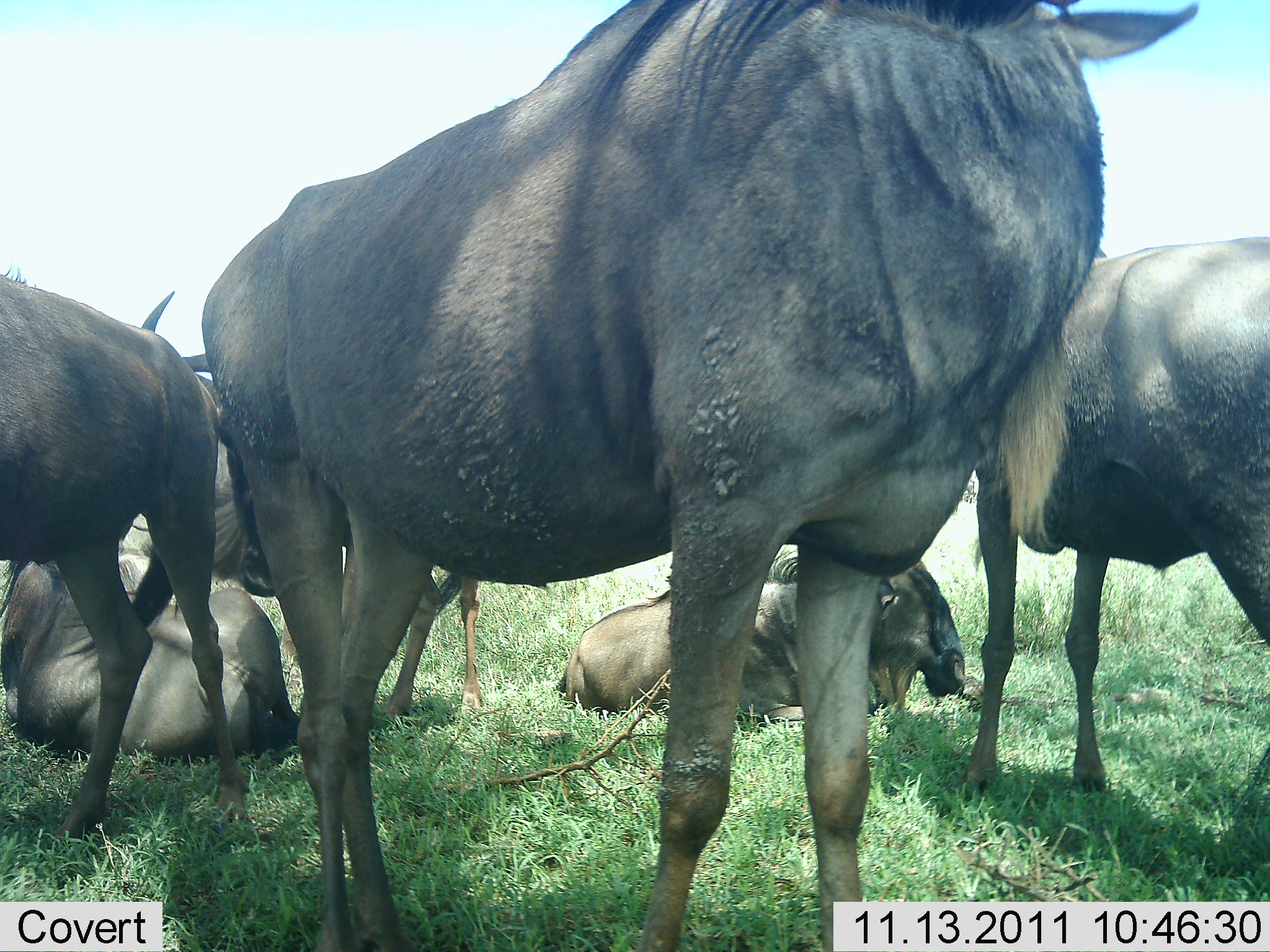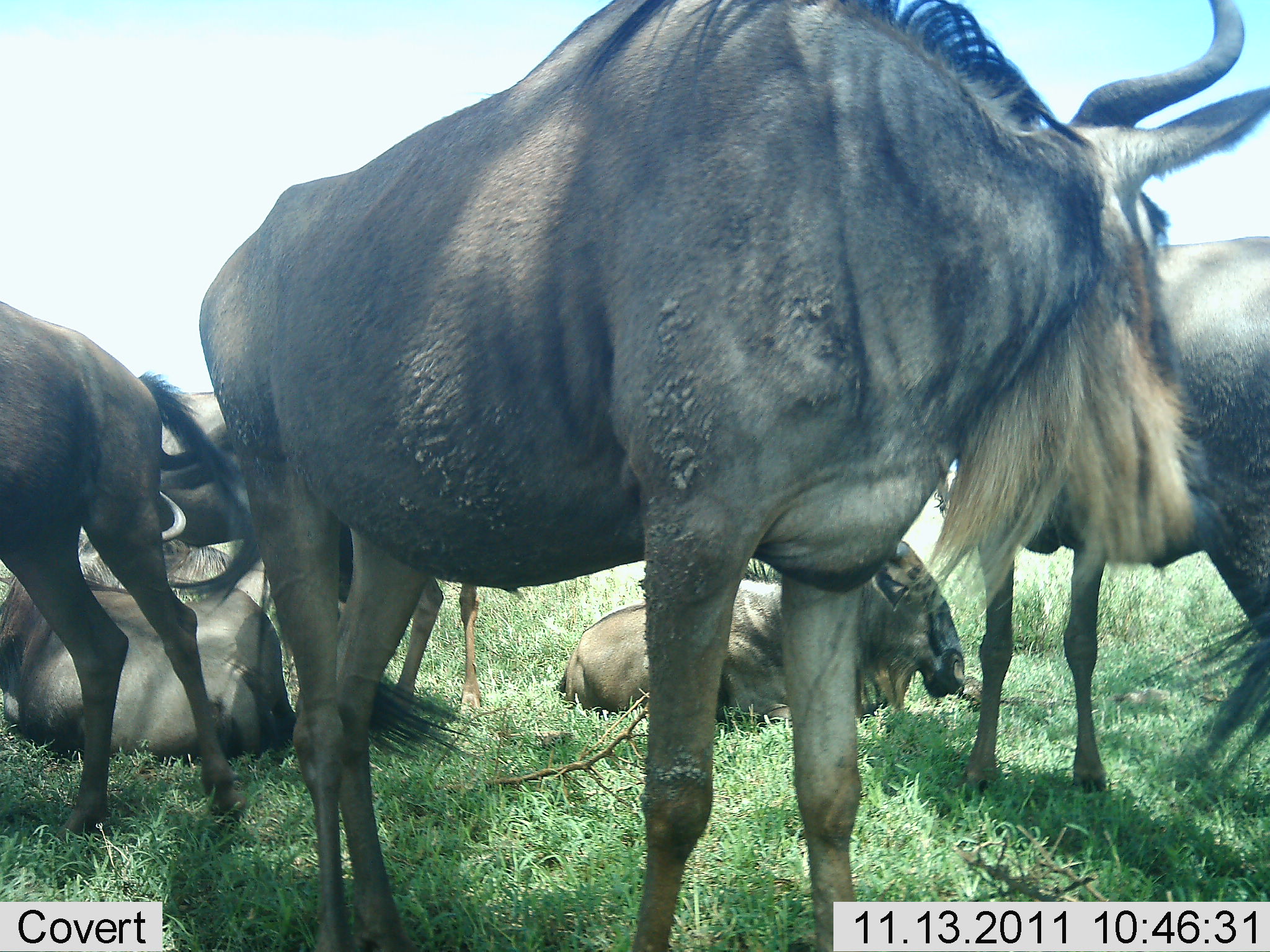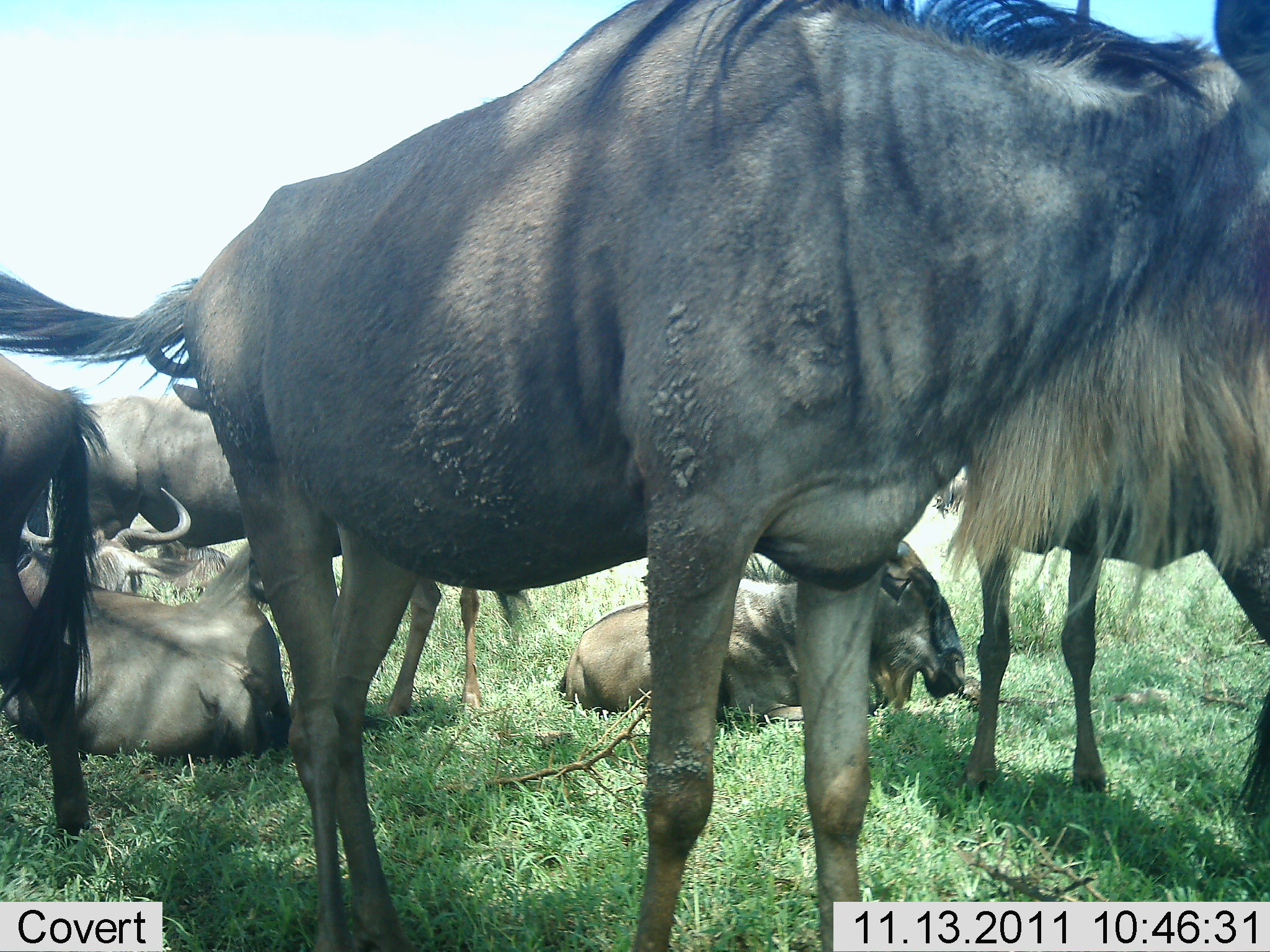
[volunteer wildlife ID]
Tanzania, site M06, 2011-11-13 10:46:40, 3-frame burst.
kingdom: Animalia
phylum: Chordata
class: Mammalia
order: Artiodactyla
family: Bovidae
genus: Connochaetes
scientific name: Connochaetes taurinus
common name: blue wildebeest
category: wildebeest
Wildebeest (blue wildebeest) (Connochaetes taurinus), count 6. Behavior (volunteer vote fractions): standing 82%, resting 100%, moving 0%, interacting 18%. Young present (vote fraction): 0%. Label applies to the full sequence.